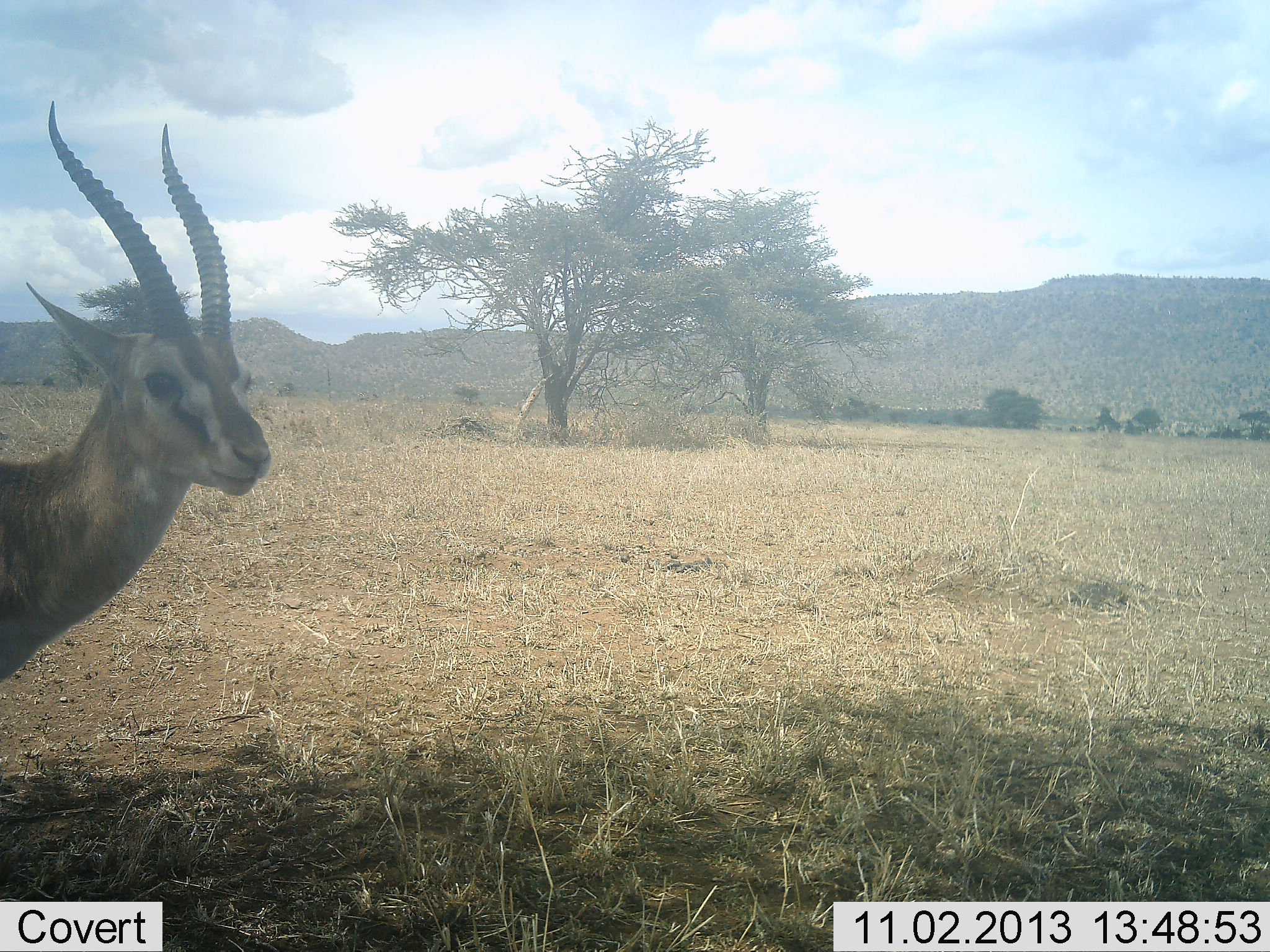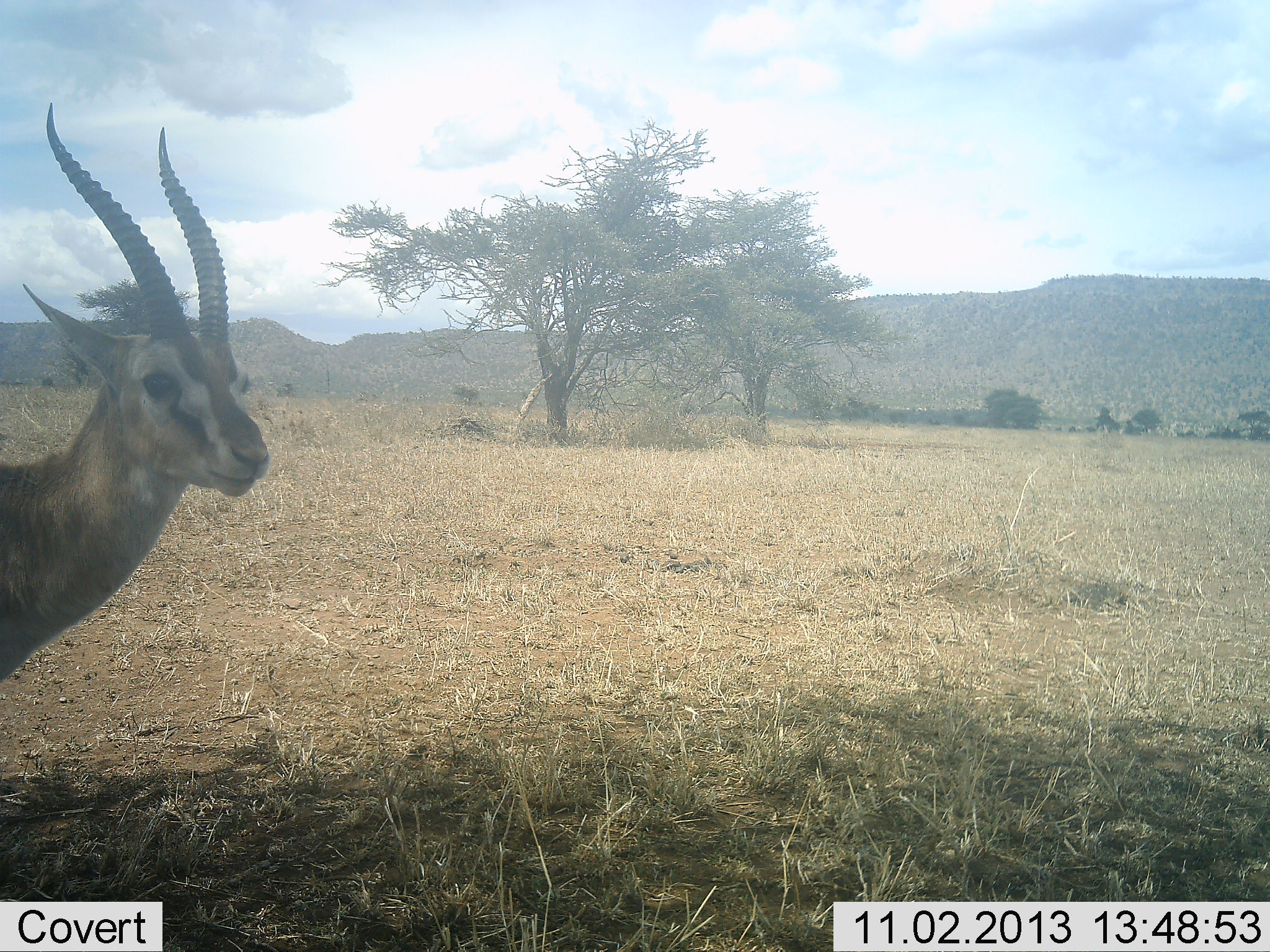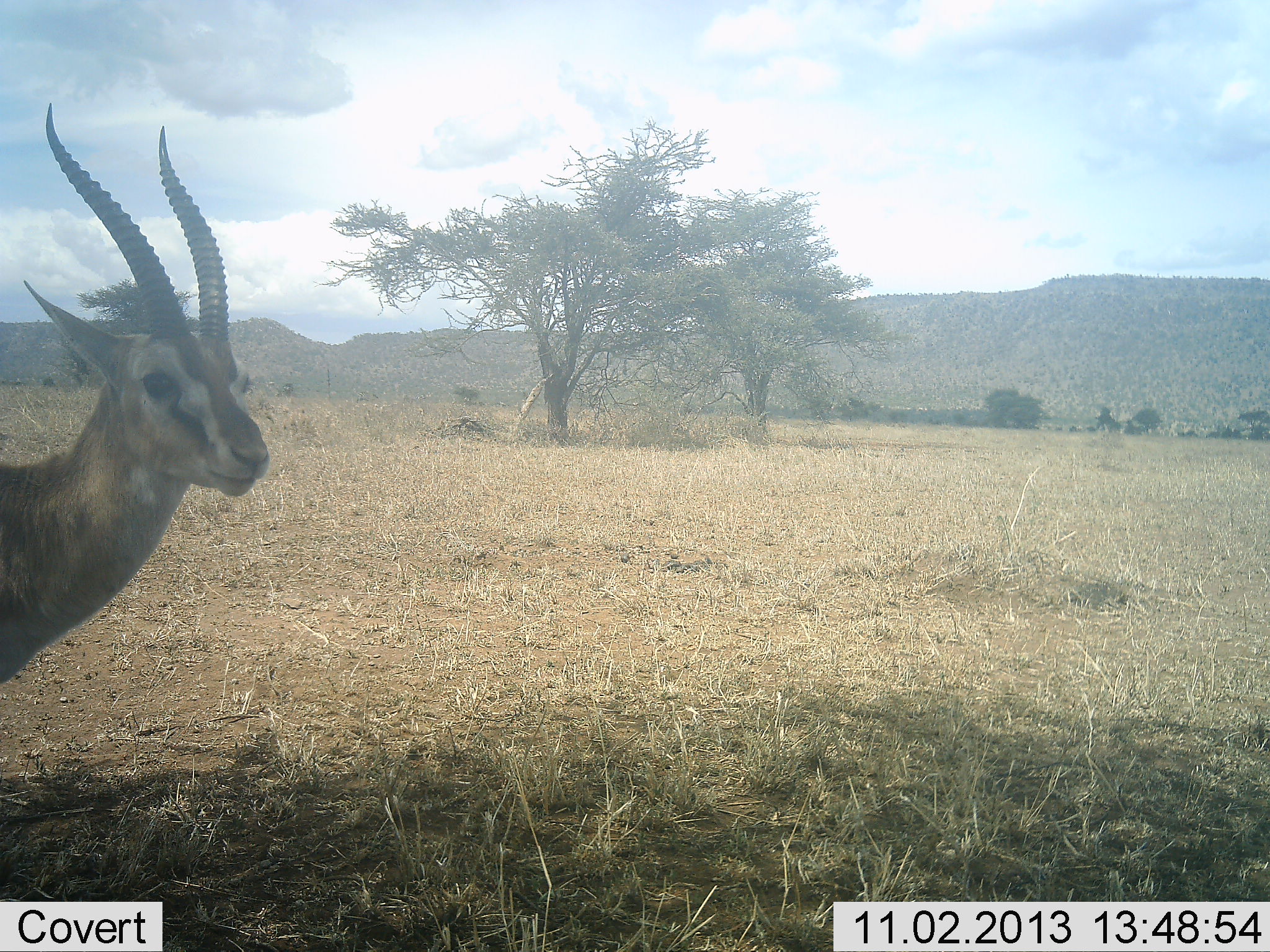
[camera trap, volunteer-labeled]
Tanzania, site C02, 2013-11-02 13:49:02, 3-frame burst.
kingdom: Animalia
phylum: Chordata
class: Mammalia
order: Artiodactyla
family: Bovidae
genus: Eudorcas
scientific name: Eudorcas thomsonii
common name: thomson's gazelle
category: gazellethomsons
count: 1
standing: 100%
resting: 0%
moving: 0%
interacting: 0%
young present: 0%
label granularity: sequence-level